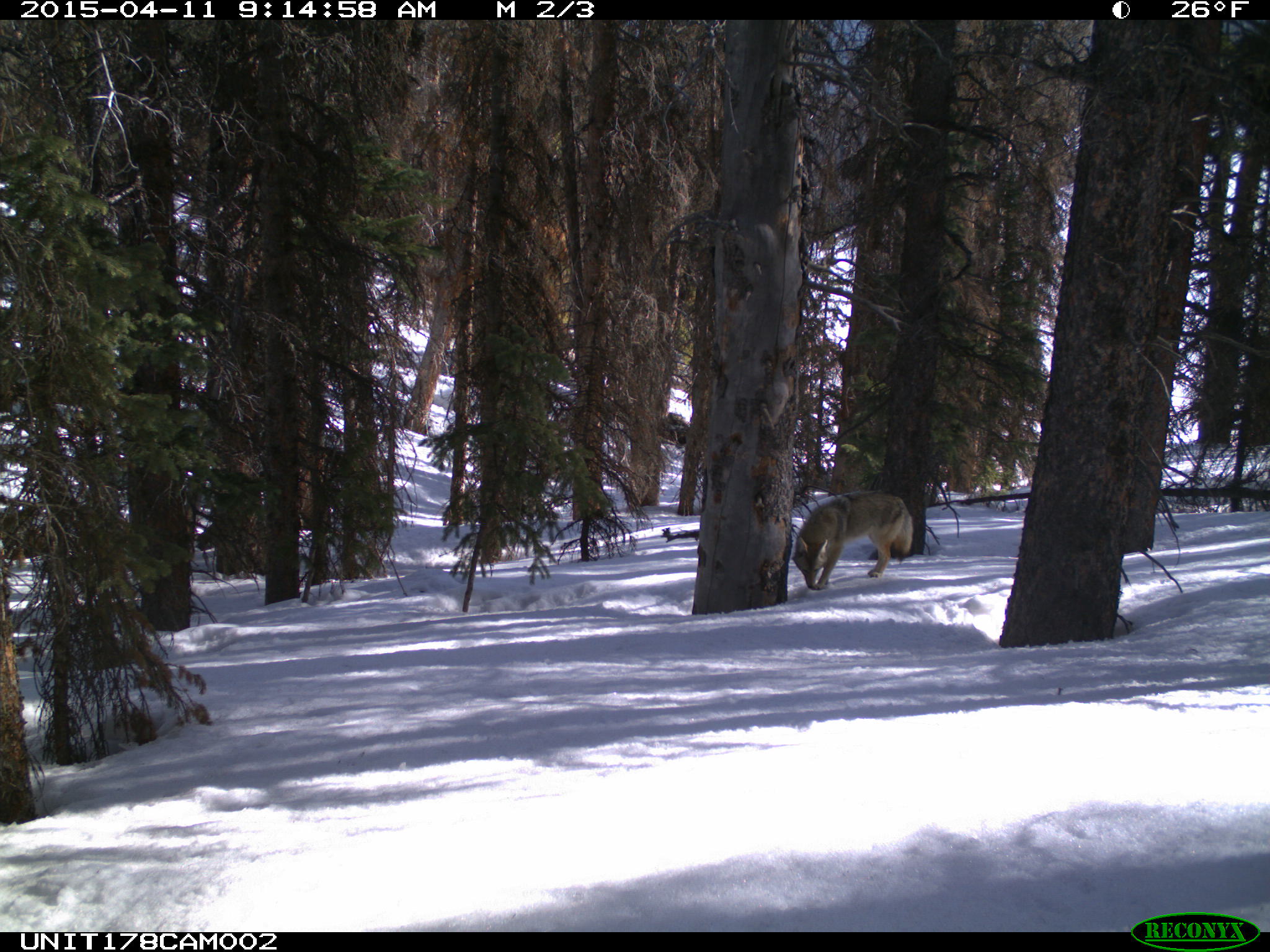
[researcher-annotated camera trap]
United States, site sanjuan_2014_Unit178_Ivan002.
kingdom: Animalia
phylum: Chordata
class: Mammalia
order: Carnivora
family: Canidae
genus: Canis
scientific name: Canis latrans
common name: coyote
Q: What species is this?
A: Canis latrans (coyote).